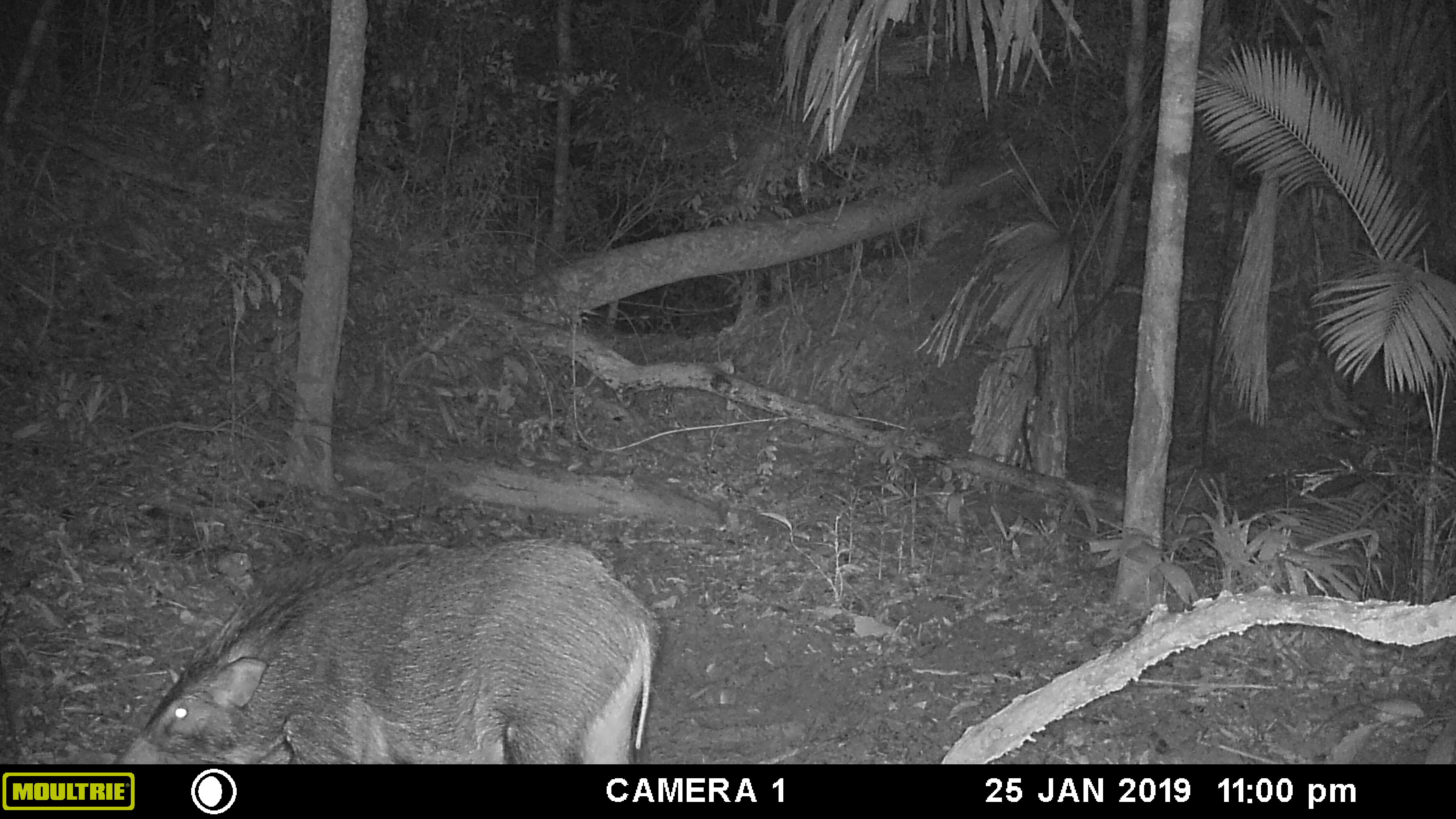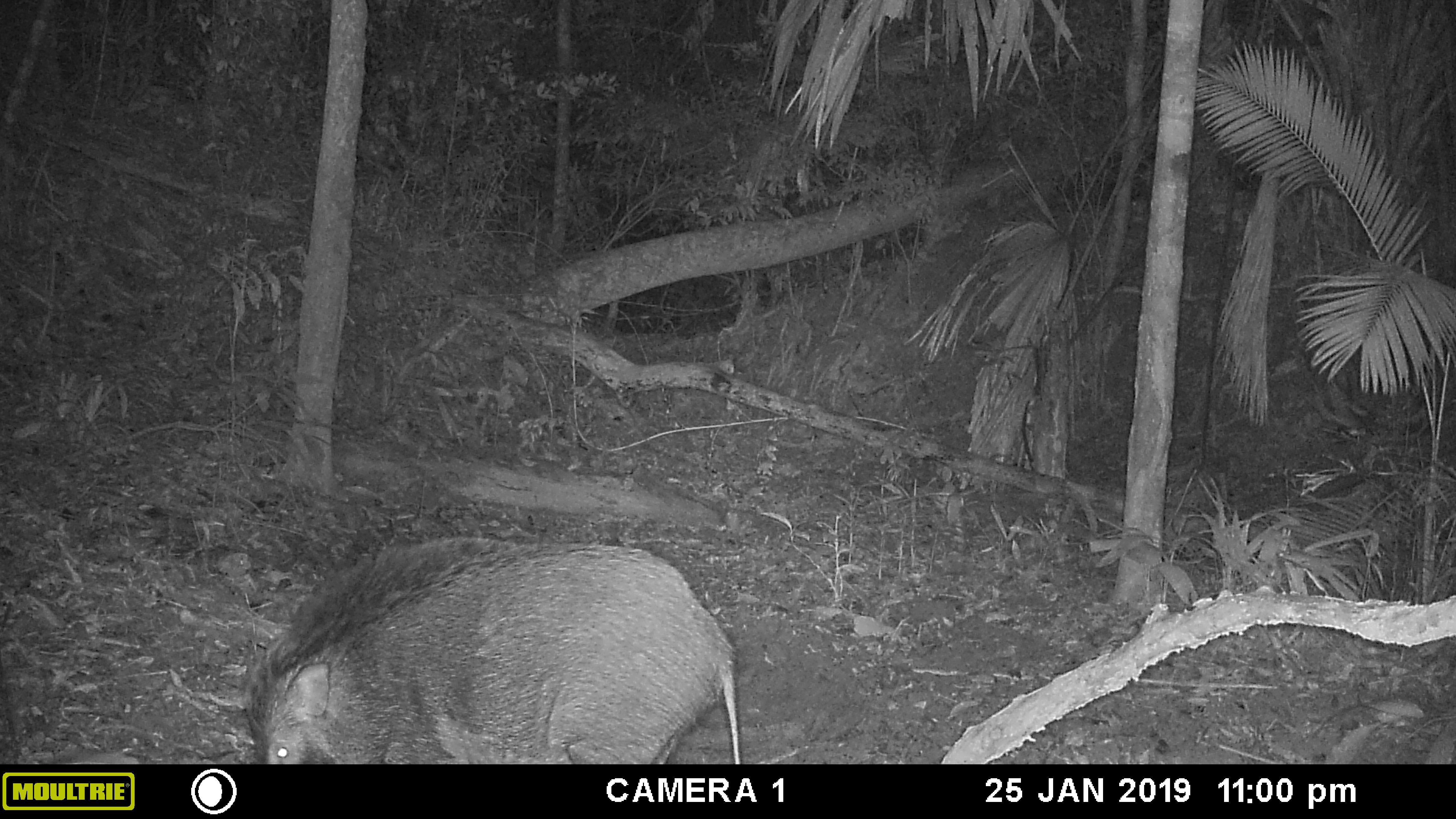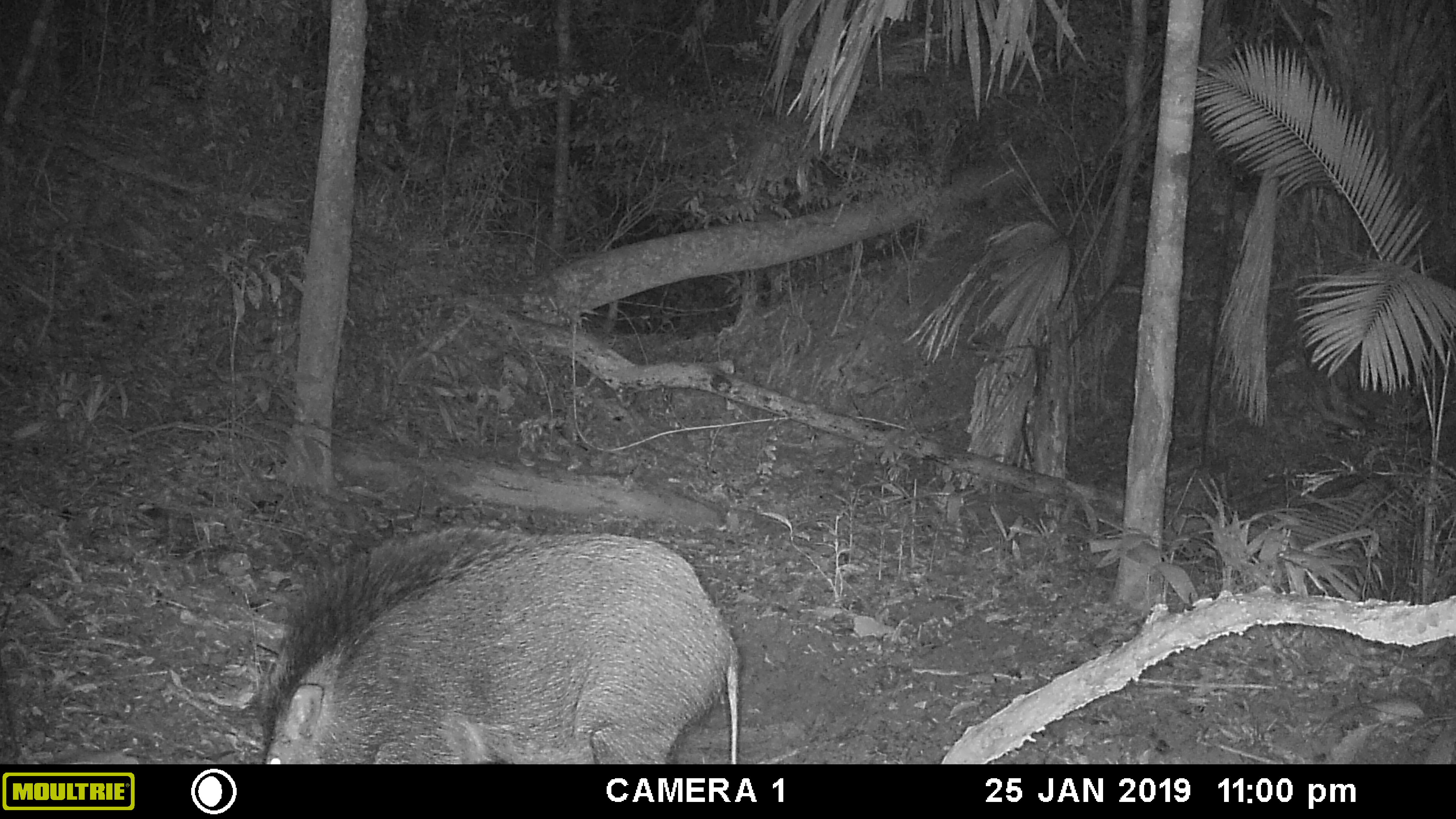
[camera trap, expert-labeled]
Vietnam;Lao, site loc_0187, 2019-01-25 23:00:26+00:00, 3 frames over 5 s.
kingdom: Animalia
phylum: Chordata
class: Mammalia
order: Artiodactyla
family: Suidae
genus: Sus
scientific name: Sus scrofa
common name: eurasian wild pig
Eurasian wild pig (Sus scrofa). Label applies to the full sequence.